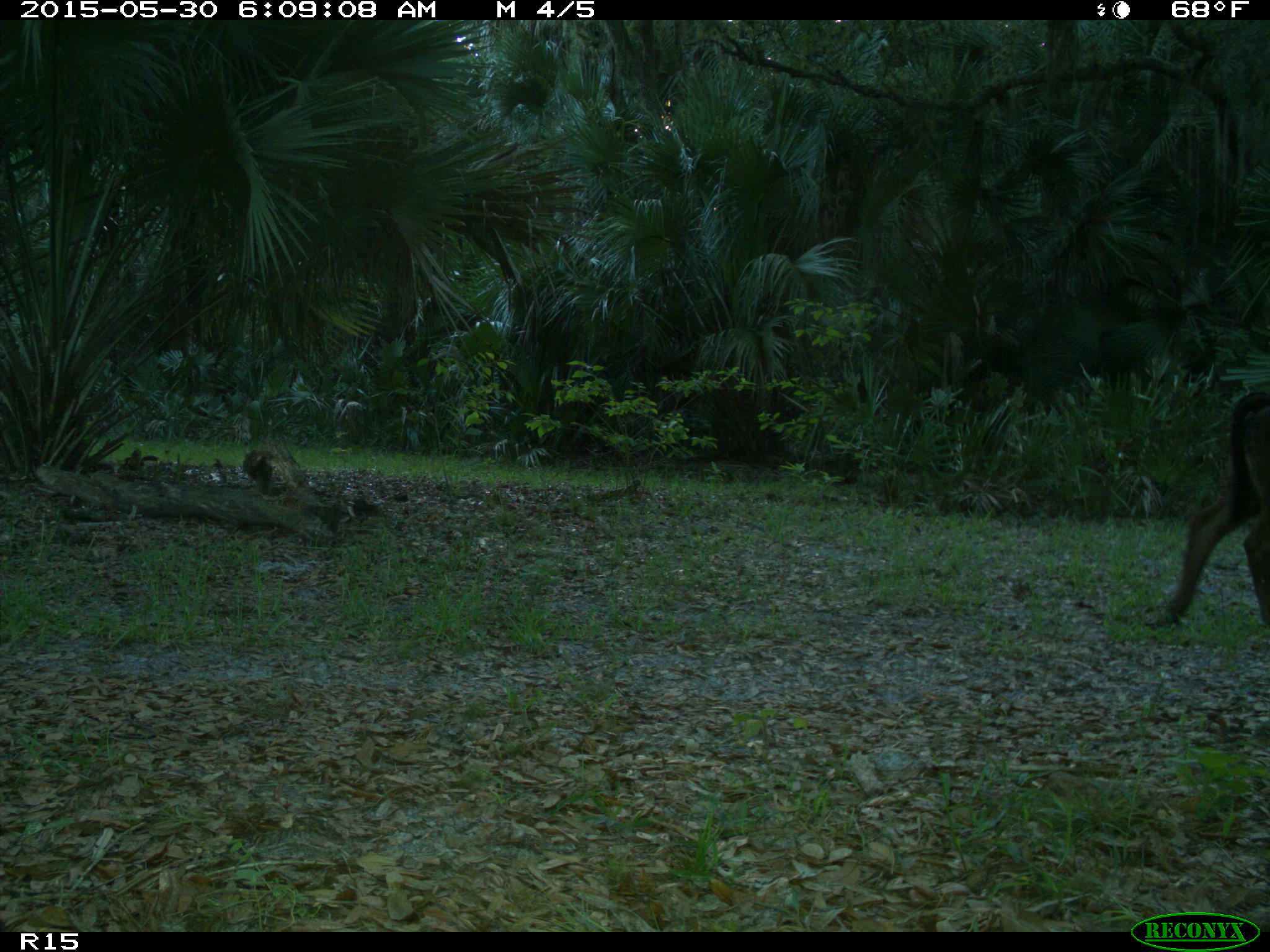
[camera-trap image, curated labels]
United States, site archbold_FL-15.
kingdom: Animalia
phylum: Chordata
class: Mammalia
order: Artiodactyla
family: Bovidae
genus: Bos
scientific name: Bos taurus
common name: domestic cow